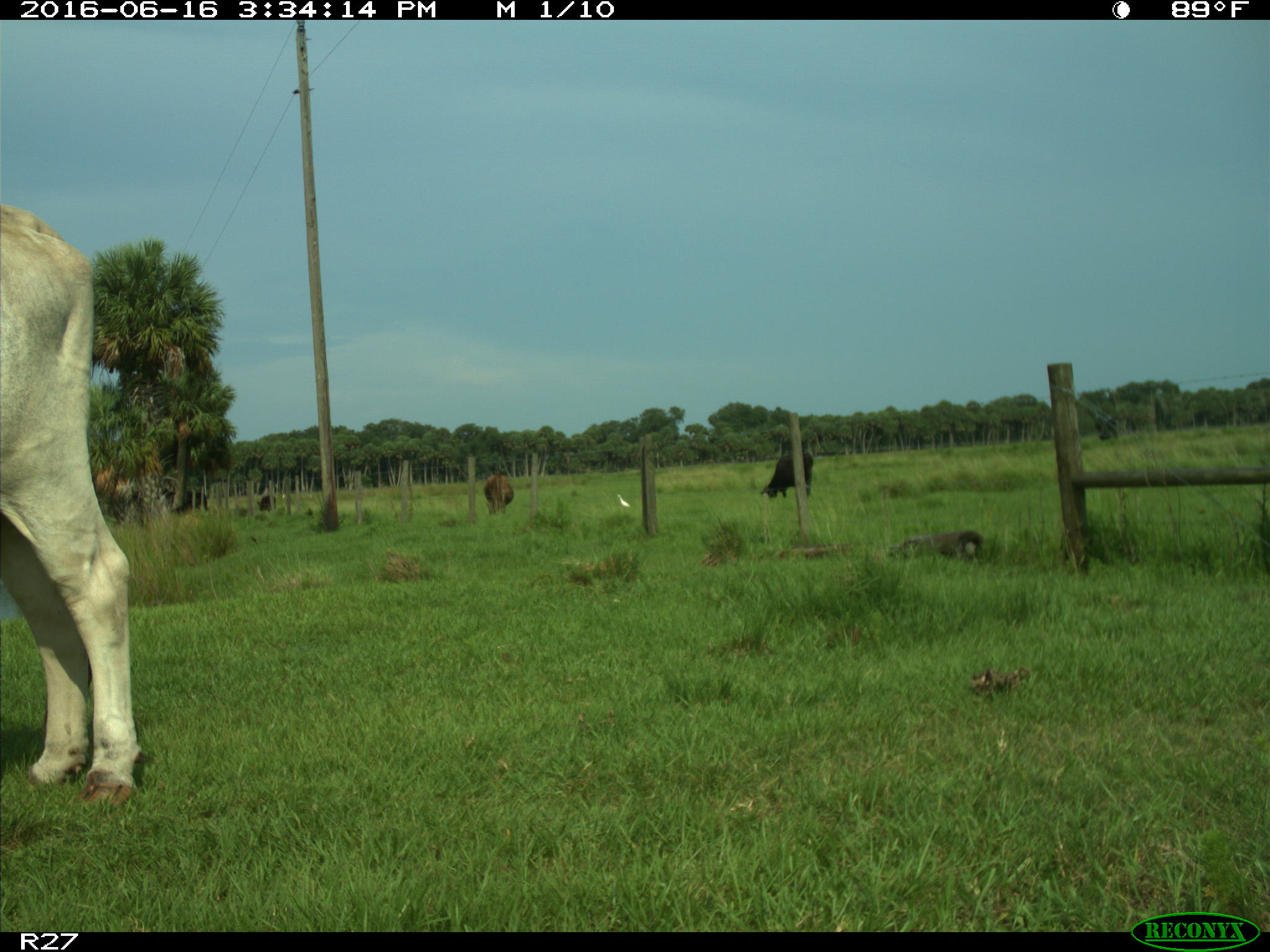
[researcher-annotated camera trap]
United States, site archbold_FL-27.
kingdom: Animalia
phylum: Chordata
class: Mammalia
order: Artiodactyla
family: Bovidae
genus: Bos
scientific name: Bos taurus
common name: domestic cow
Bos taurus (domestic cow).